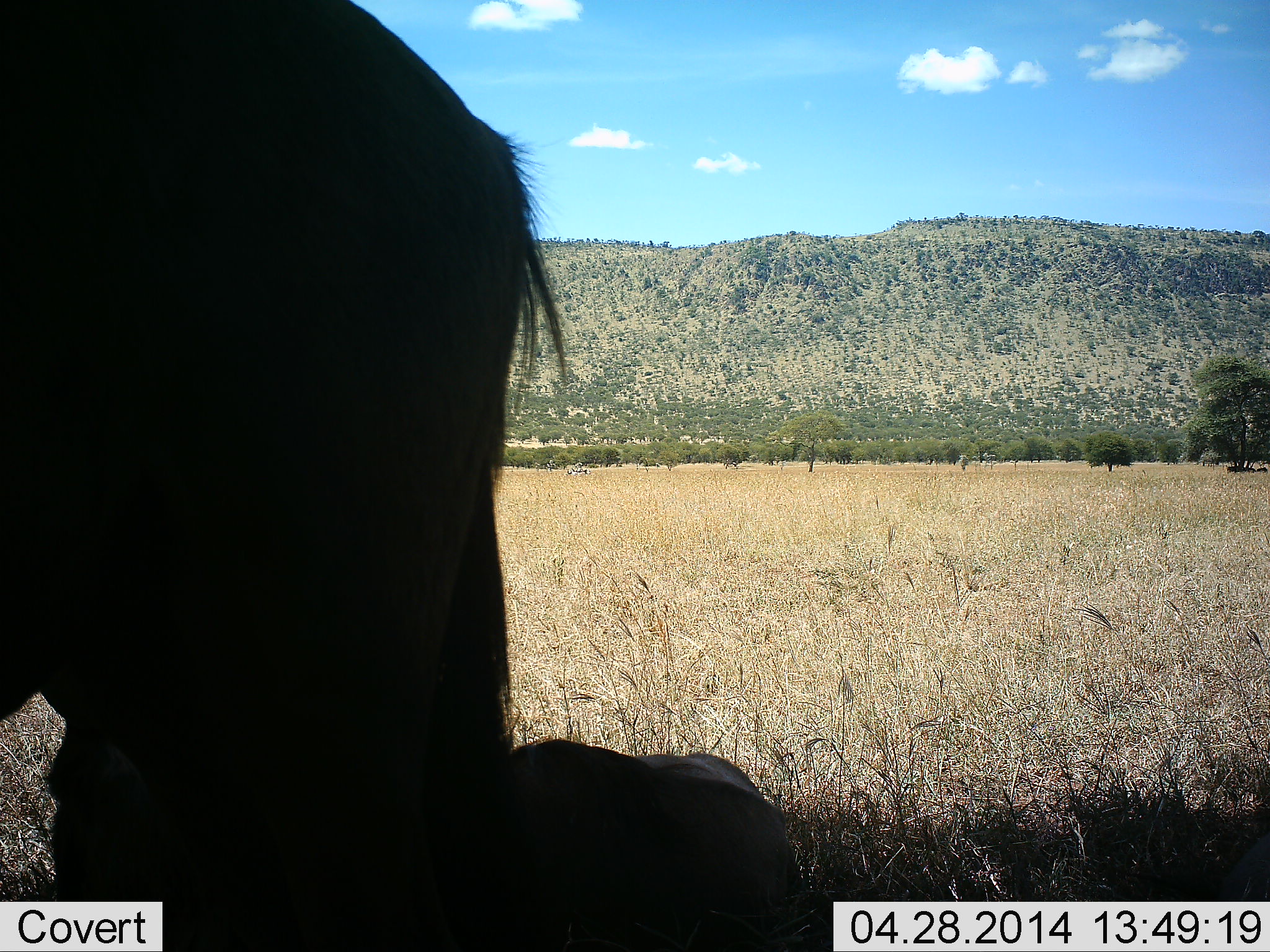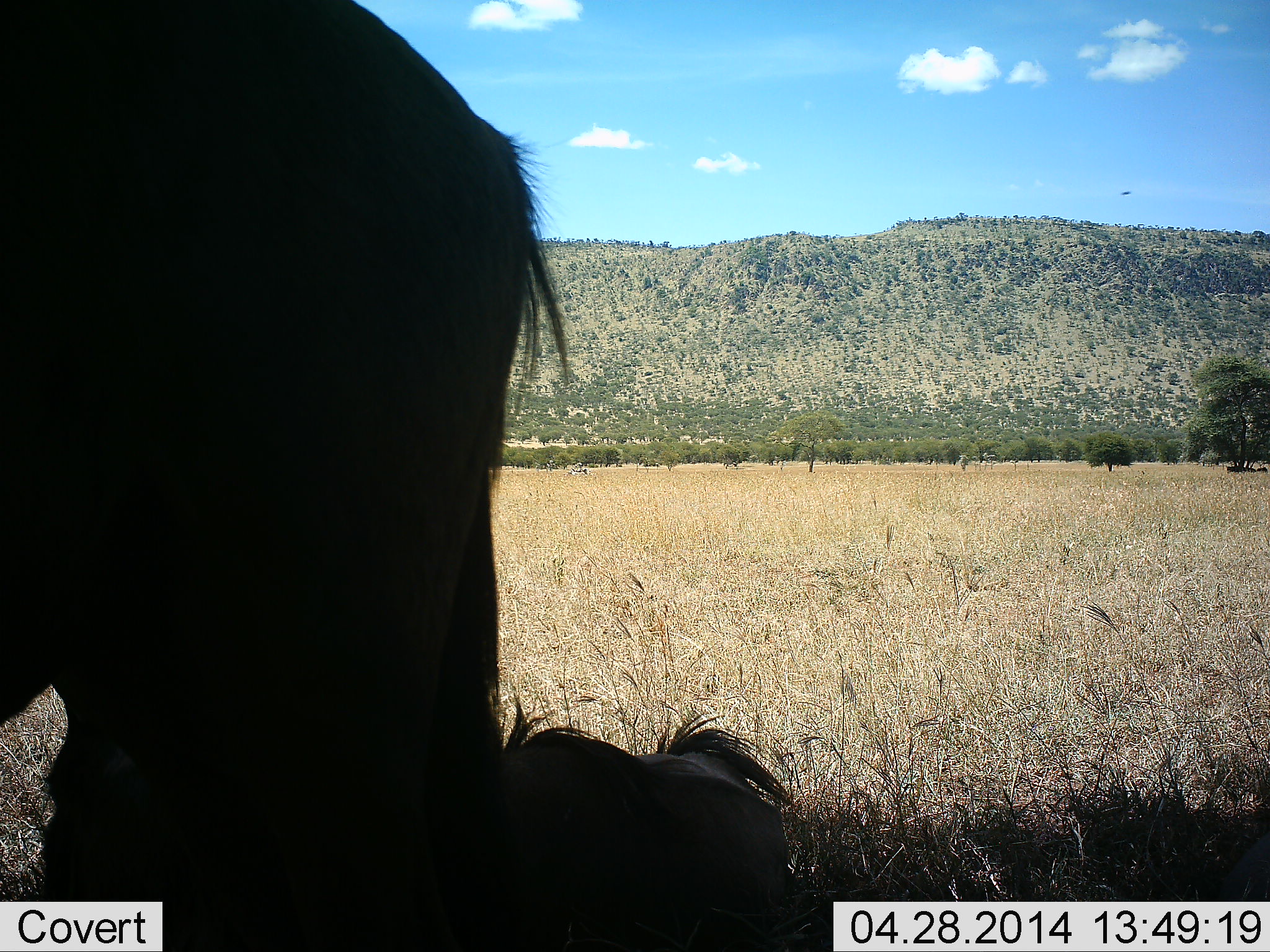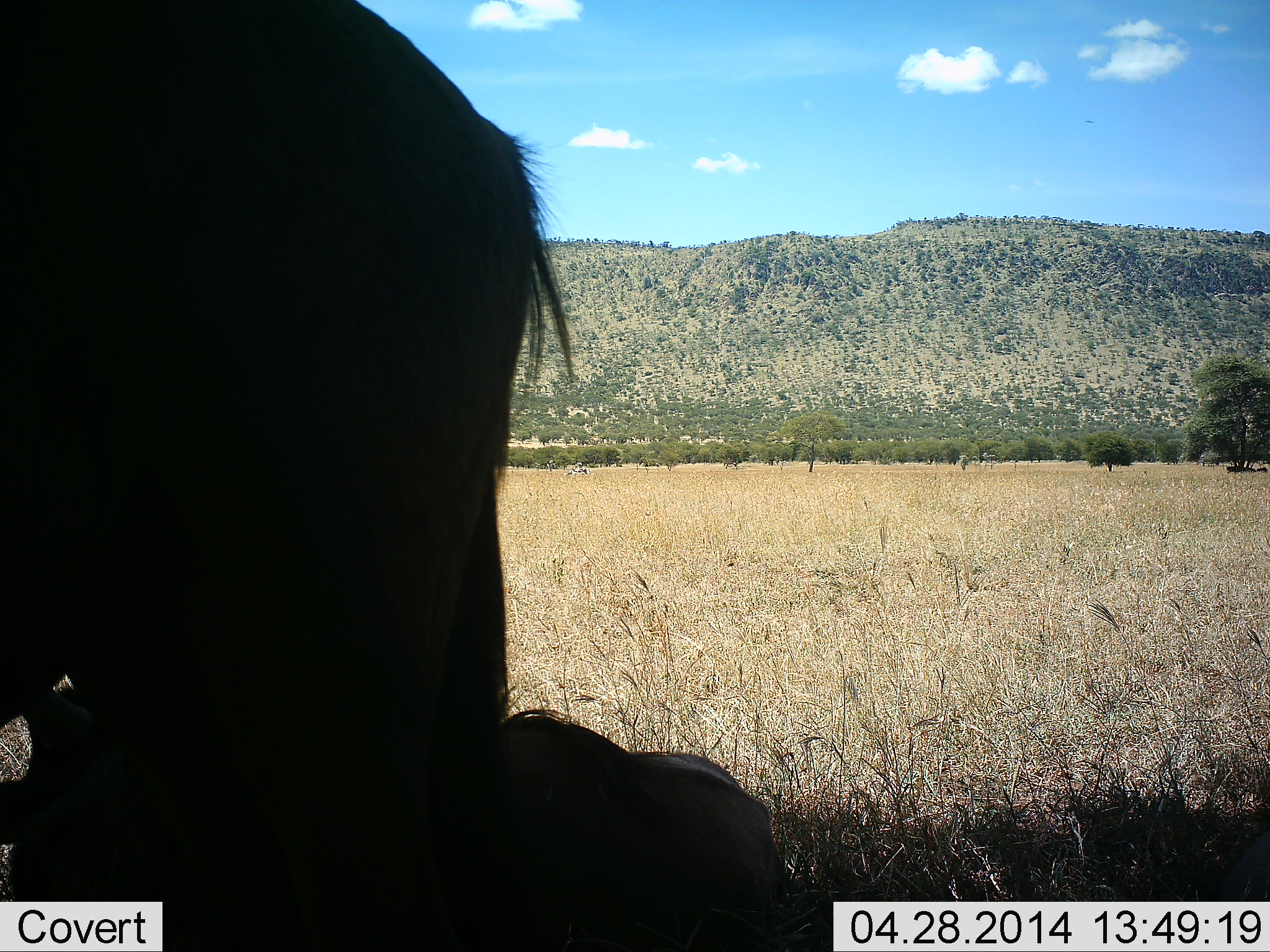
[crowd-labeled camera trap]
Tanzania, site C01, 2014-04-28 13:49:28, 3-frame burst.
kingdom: Animalia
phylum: Chordata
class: Mammalia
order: Artiodactyla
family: Bovidae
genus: Connochaetes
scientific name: Connochaetes taurinus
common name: blue wildebeest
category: wildebeest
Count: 2.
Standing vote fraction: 73%.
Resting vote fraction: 73%.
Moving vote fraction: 0%.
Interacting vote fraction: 0%.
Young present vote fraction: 27%.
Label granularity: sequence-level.